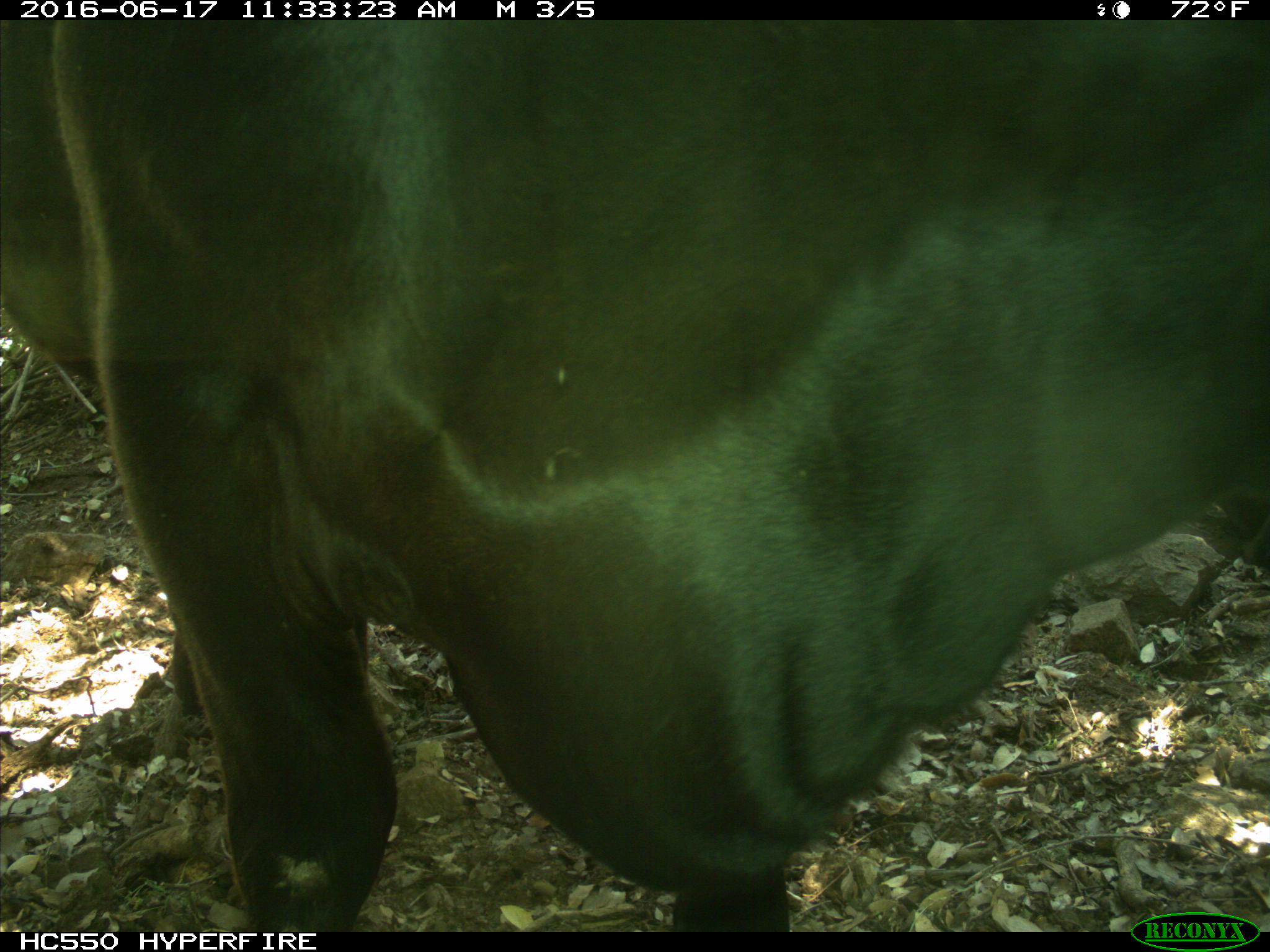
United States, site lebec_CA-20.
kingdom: Animalia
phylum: Chordata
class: Mammalia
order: Artiodactyla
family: Bovidae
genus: Bos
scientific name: Bos taurus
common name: domestic cow